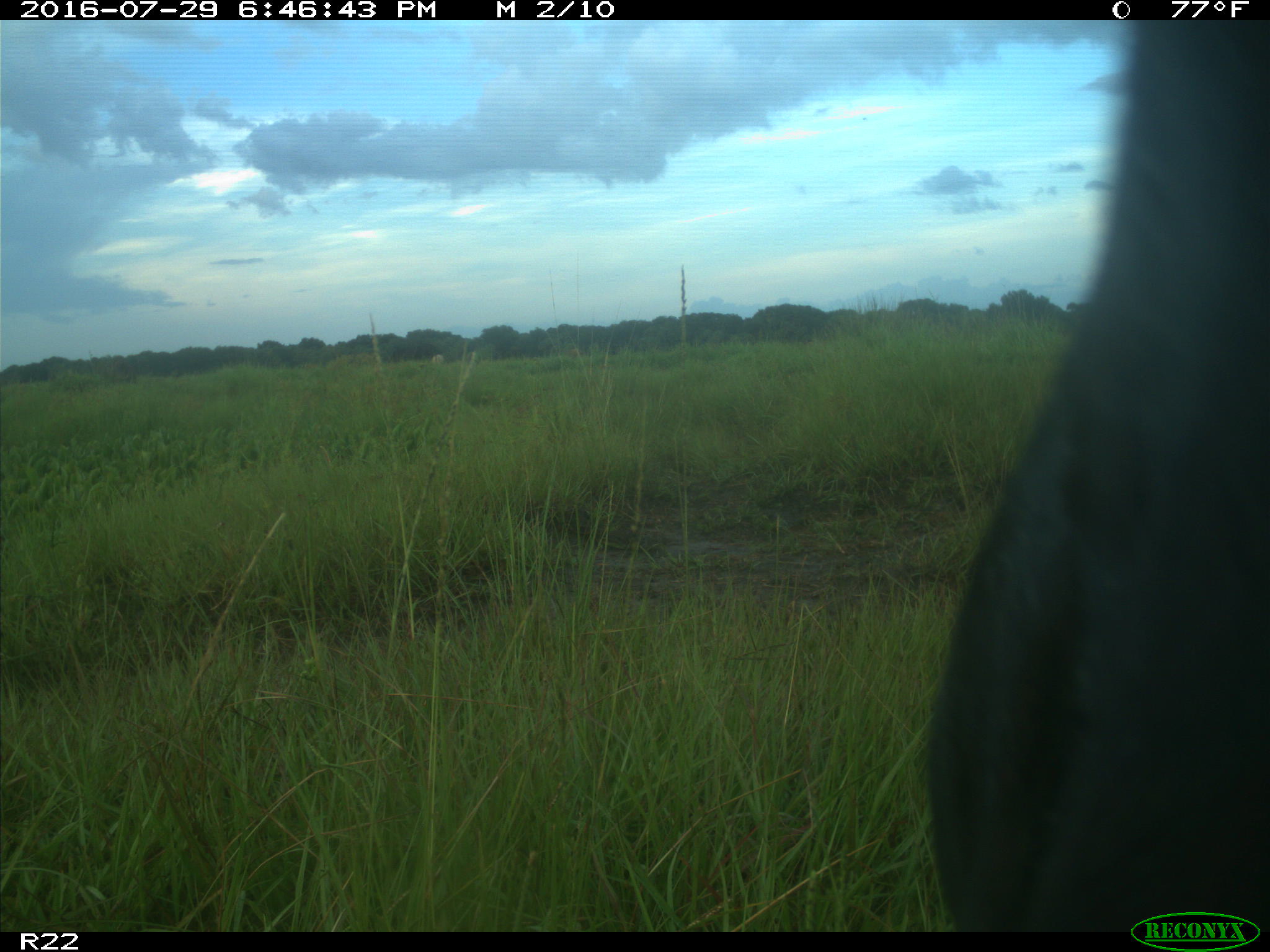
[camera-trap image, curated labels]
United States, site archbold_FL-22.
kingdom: Animalia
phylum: Chordata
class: Mammalia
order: Artiodactyla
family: Bovidae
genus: Bos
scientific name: Bos taurus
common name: domestic cow